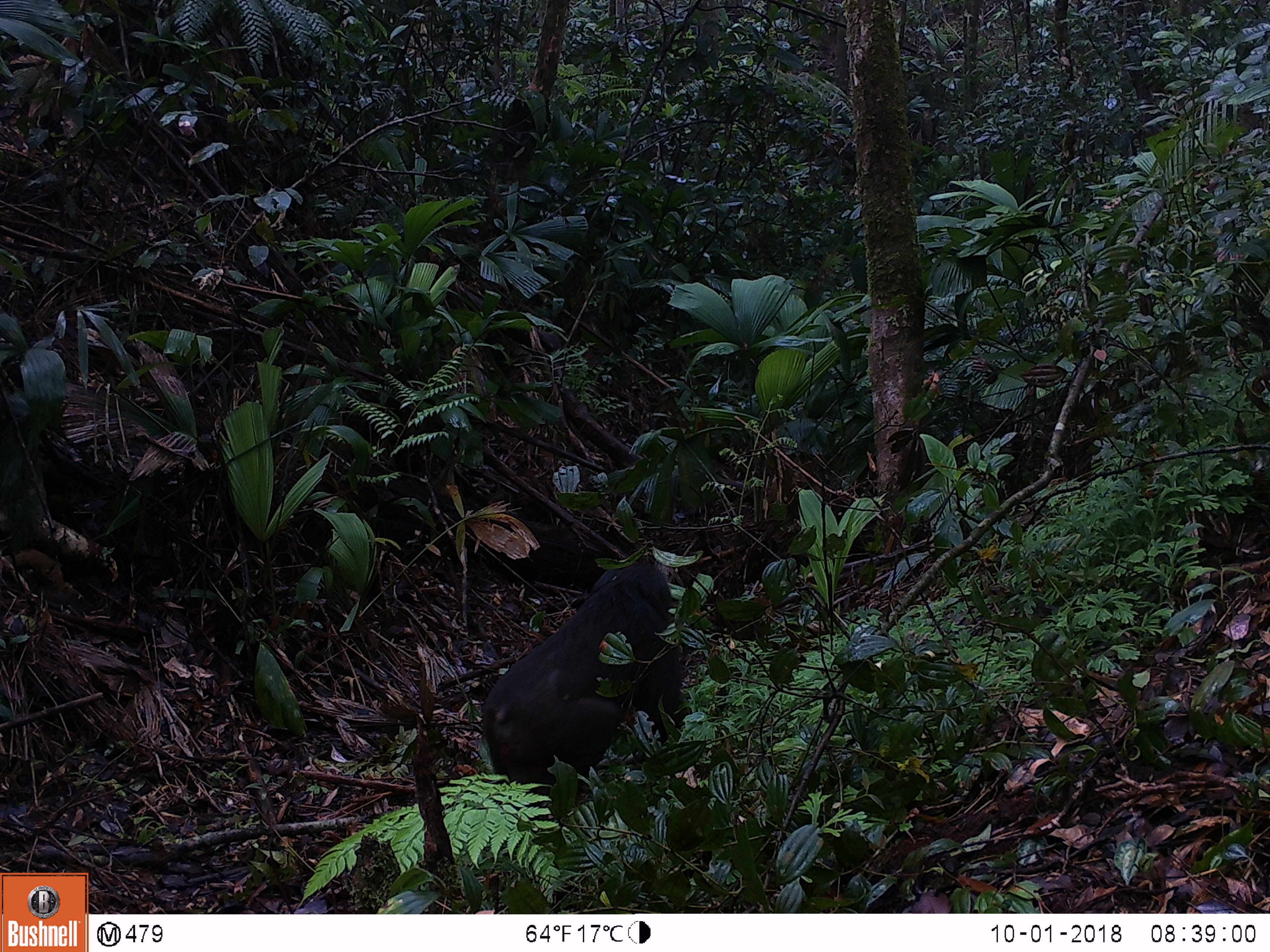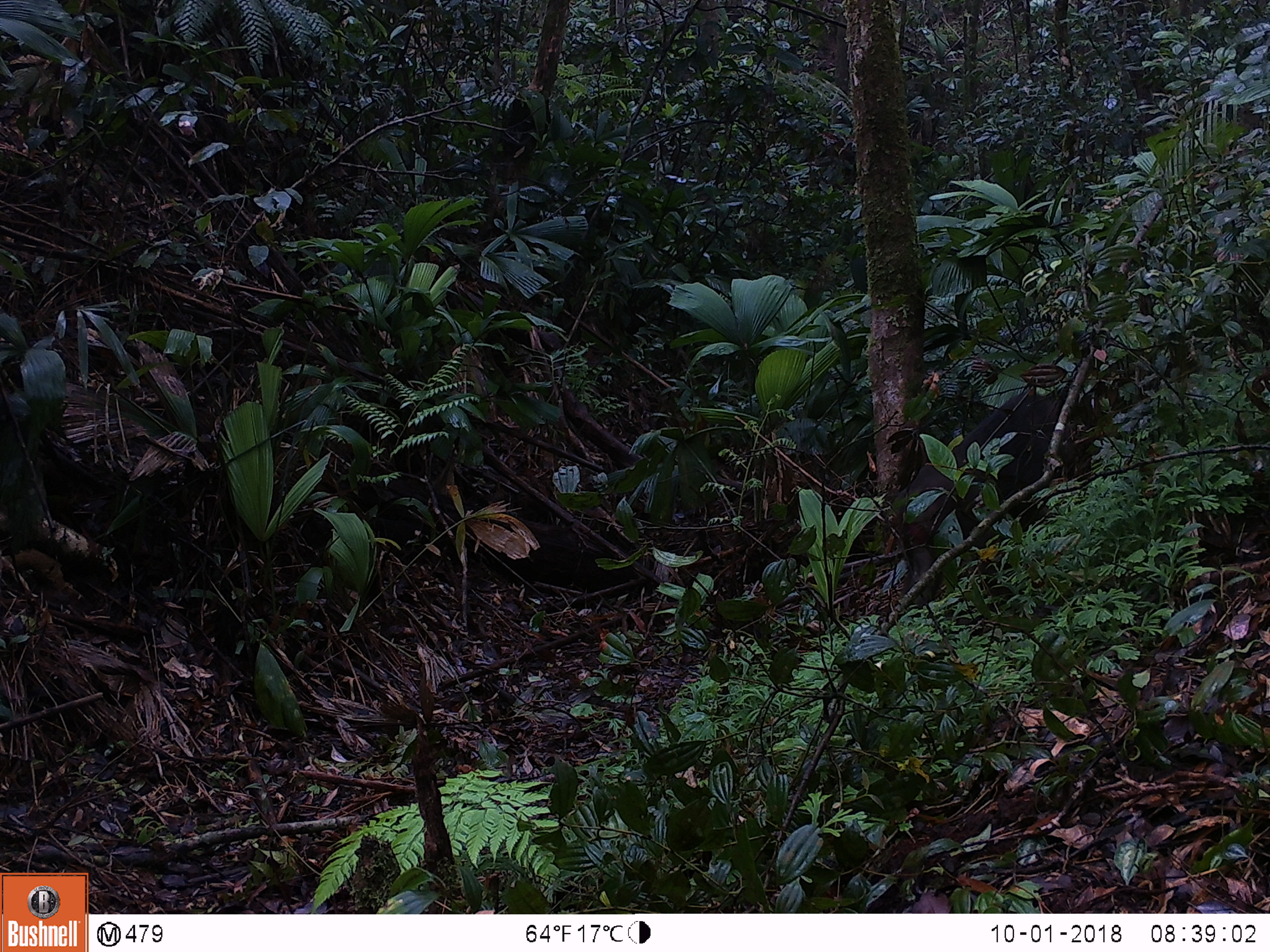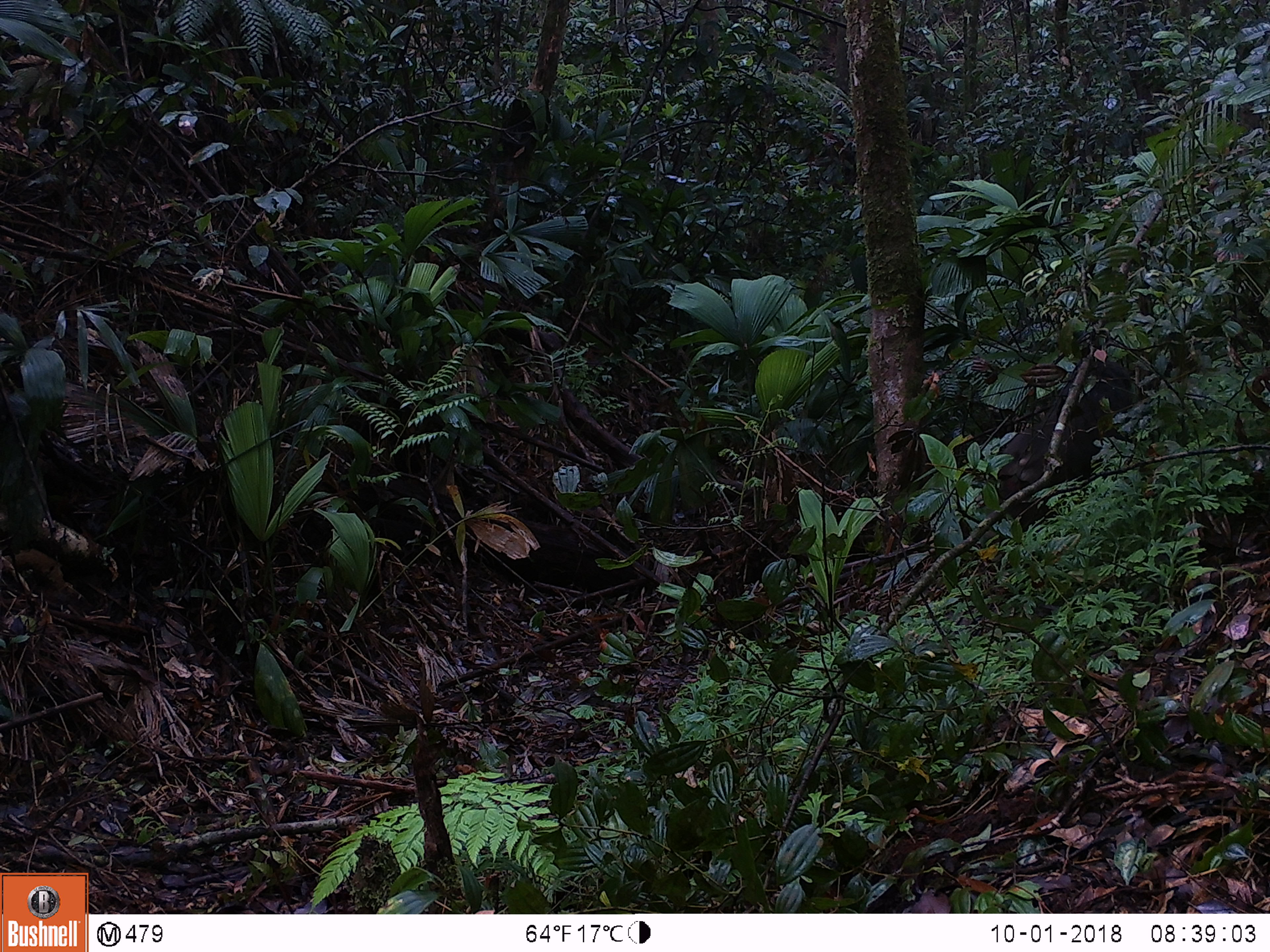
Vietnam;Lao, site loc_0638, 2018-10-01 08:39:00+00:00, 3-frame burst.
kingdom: Animalia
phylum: Chordata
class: Mammalia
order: Primates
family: Cercopithecidae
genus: Macaca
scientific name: Macaca arctoides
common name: stump-tailed macaque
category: stump tailed macaque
Stump tailed macaque (stump-tailed macaque) (Macaca arctoides). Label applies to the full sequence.